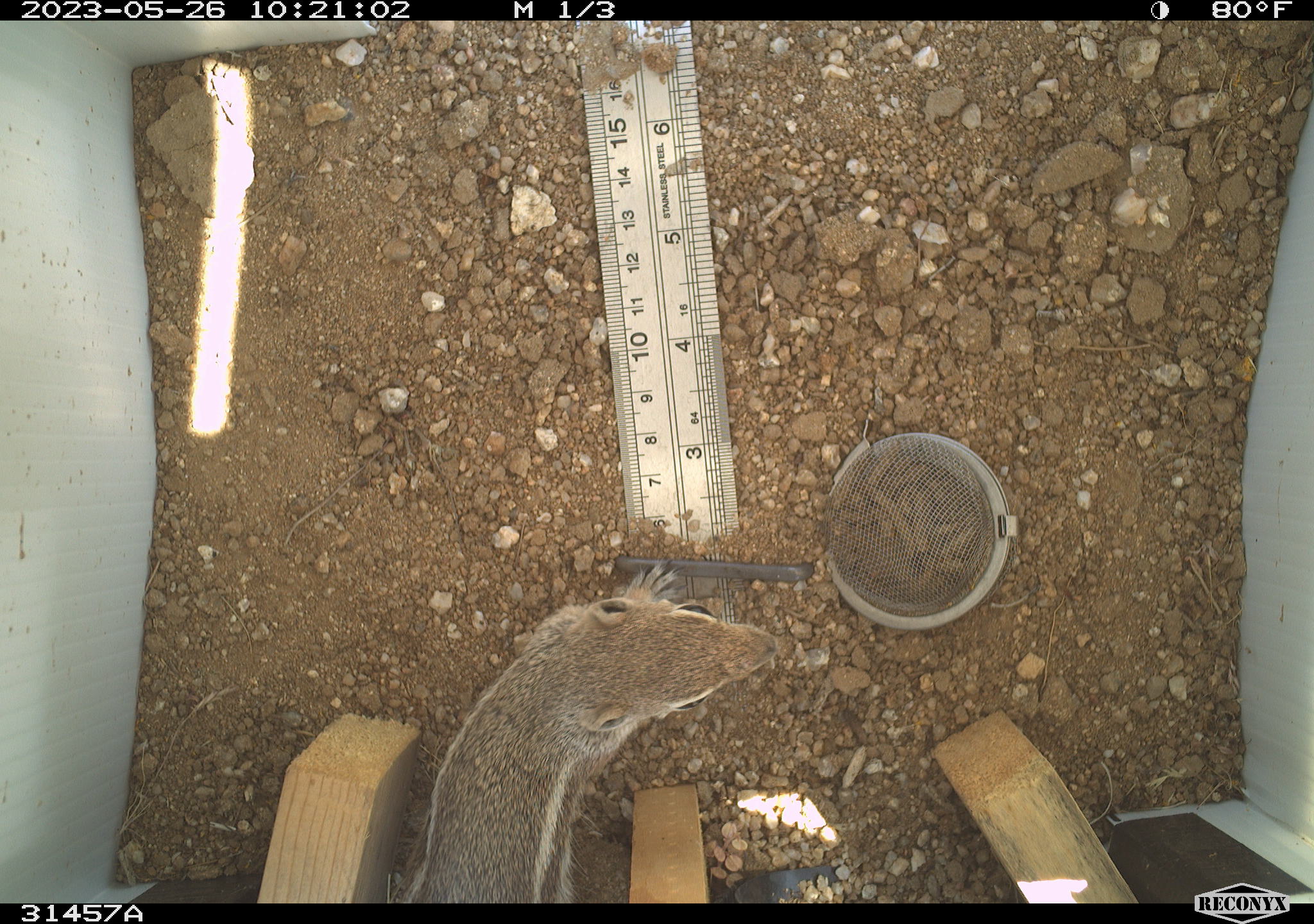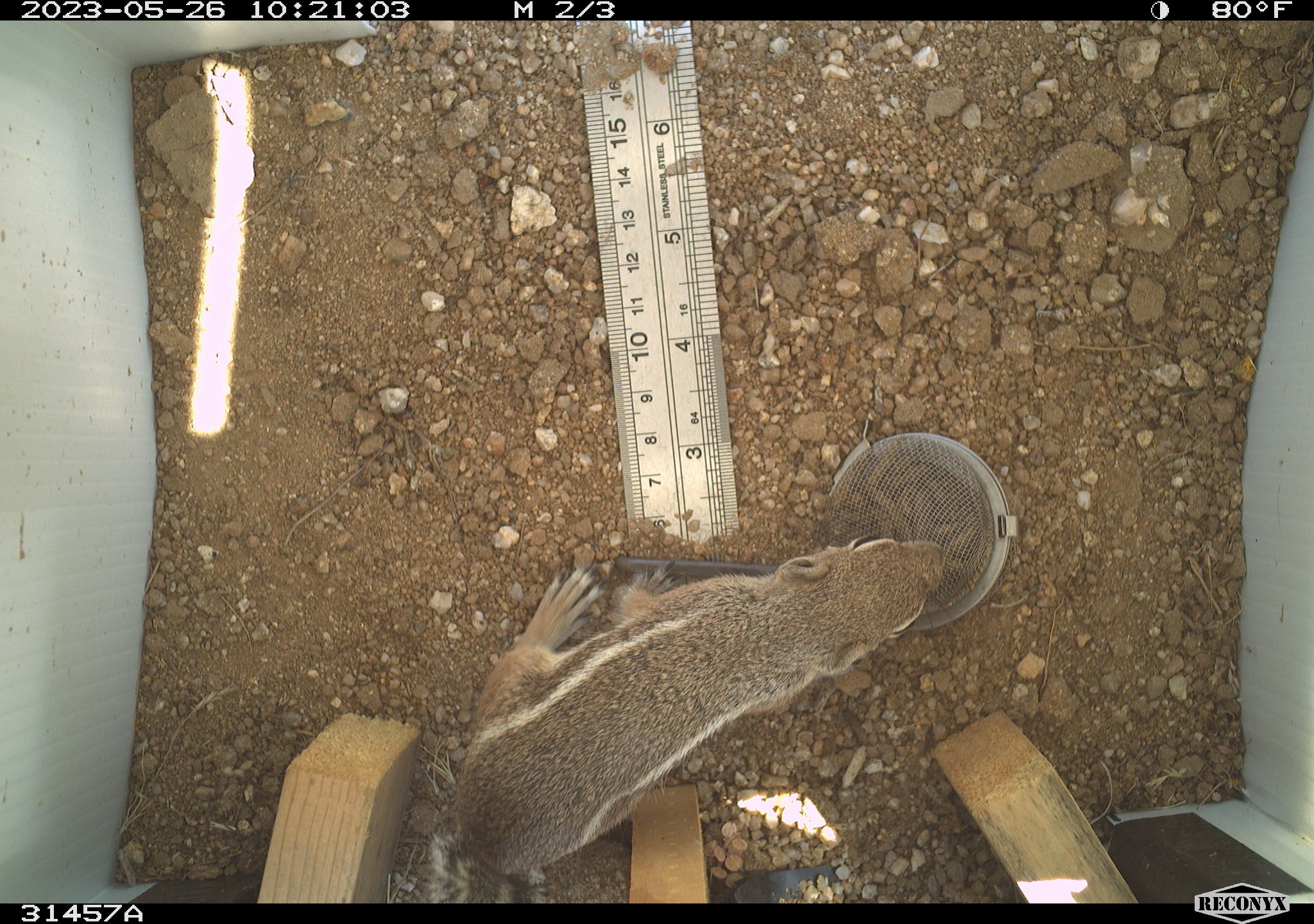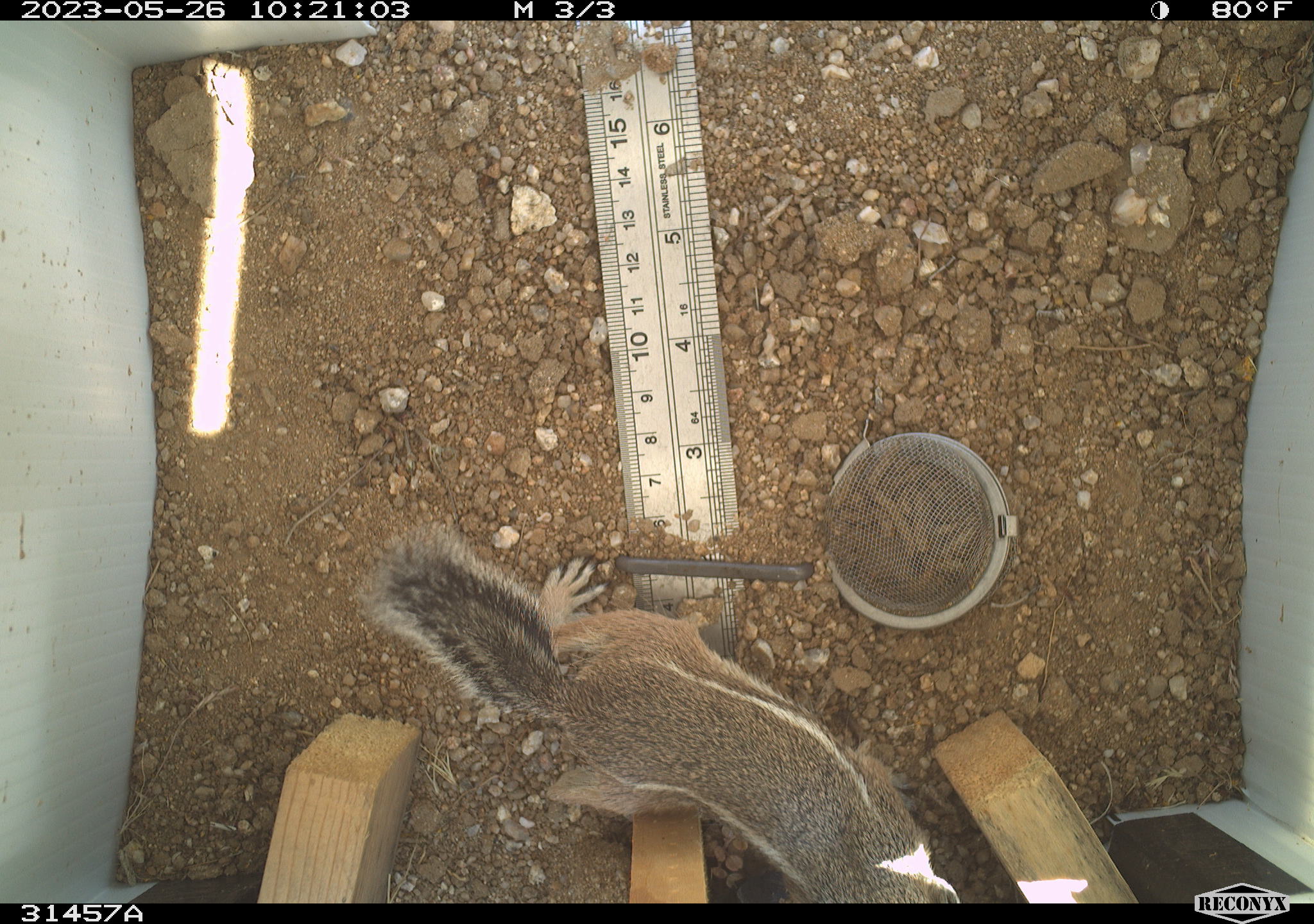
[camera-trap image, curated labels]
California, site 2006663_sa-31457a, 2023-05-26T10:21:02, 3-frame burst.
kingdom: Animalia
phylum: Chordata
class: Mammalia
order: Rodentia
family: Sciuridae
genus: Ammospermophilus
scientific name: Ammospermophilus leucurus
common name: white-tailed antelope squirrel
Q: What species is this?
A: White-tailed antelope squirrel (Ammospermophilus leucurus).